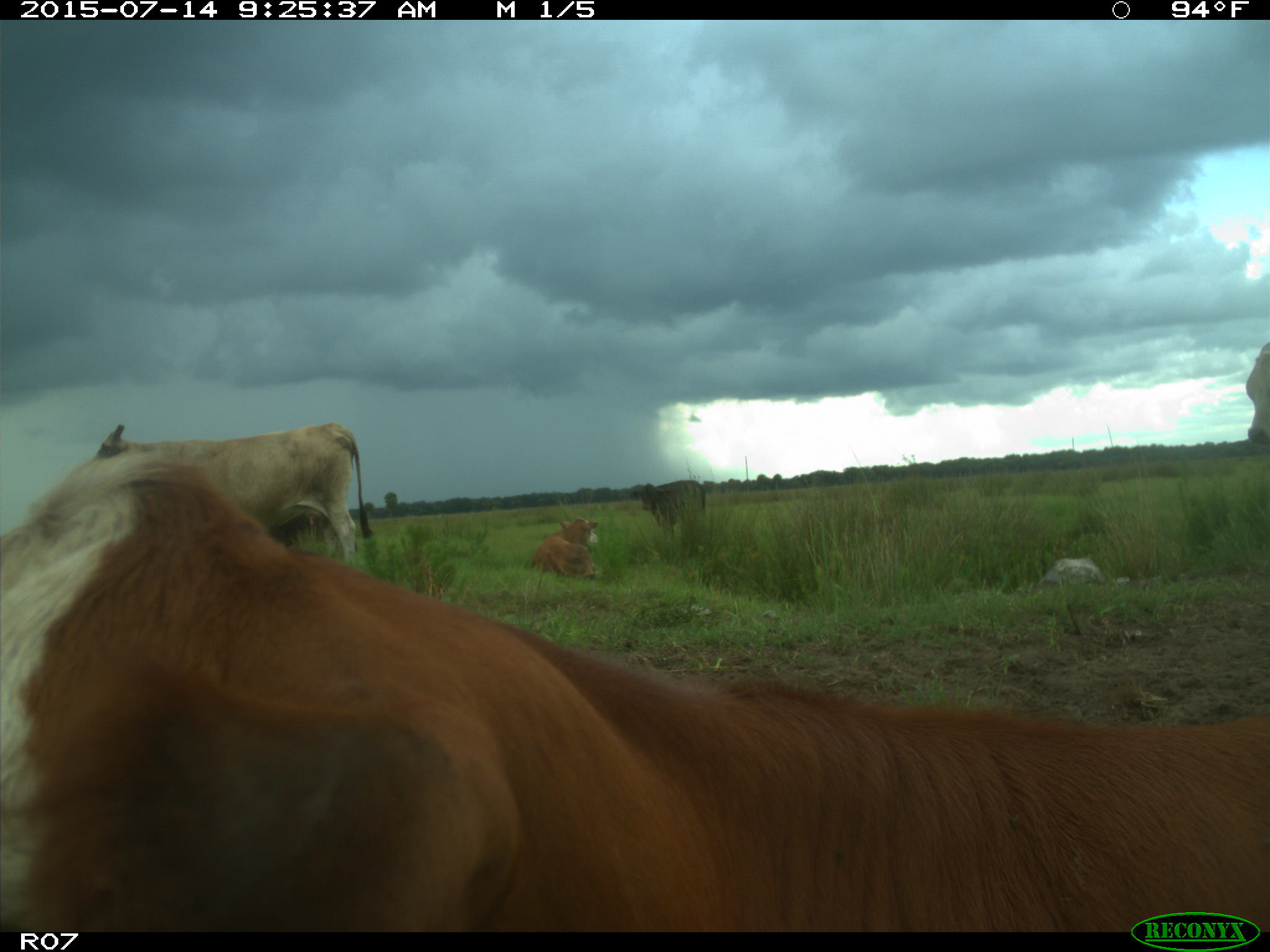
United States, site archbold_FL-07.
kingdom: Animalia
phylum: Chordata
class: Mammalia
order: Artiodactyla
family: Bovidae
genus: Bos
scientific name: Bos taurus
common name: domestic cow